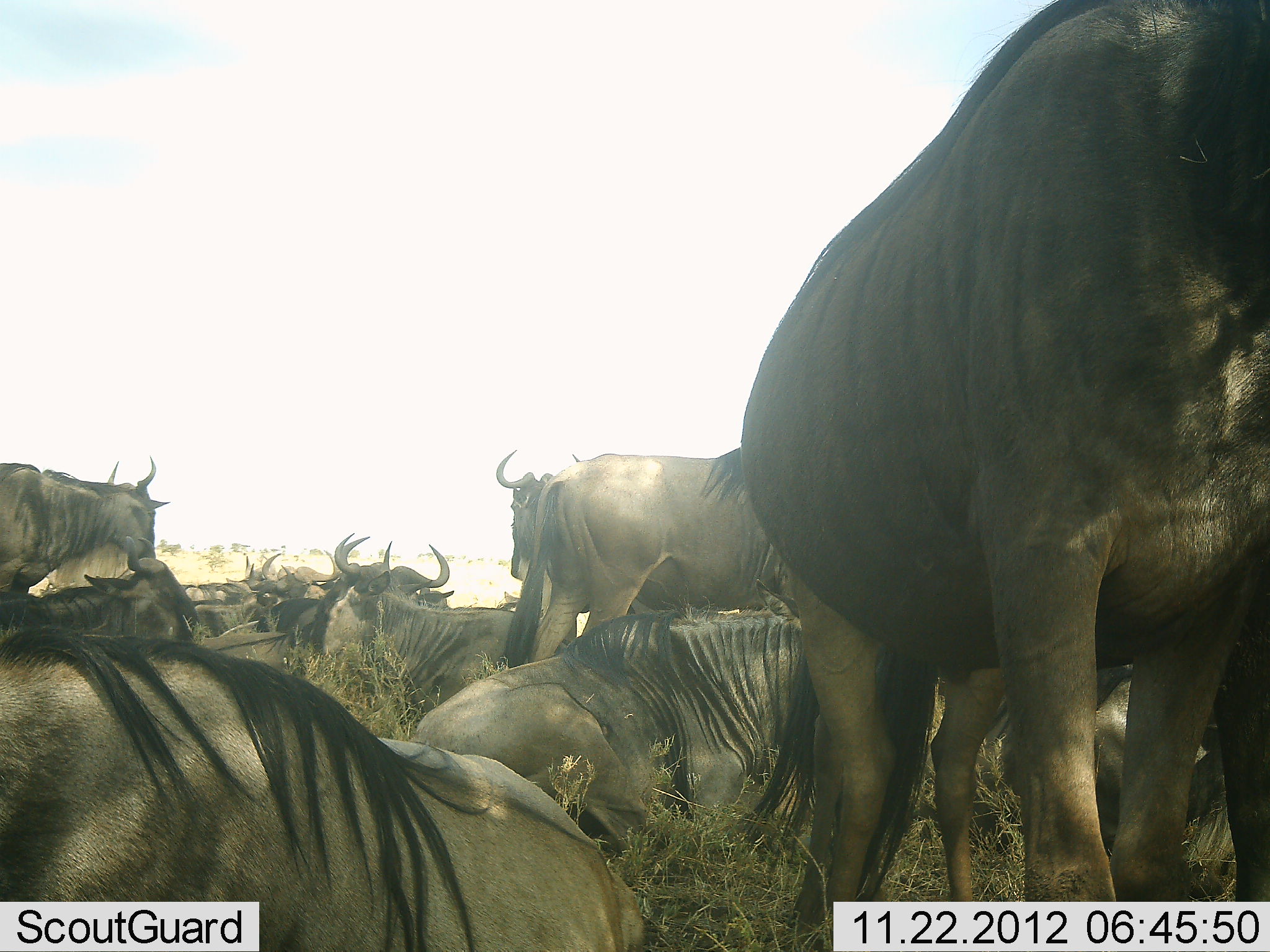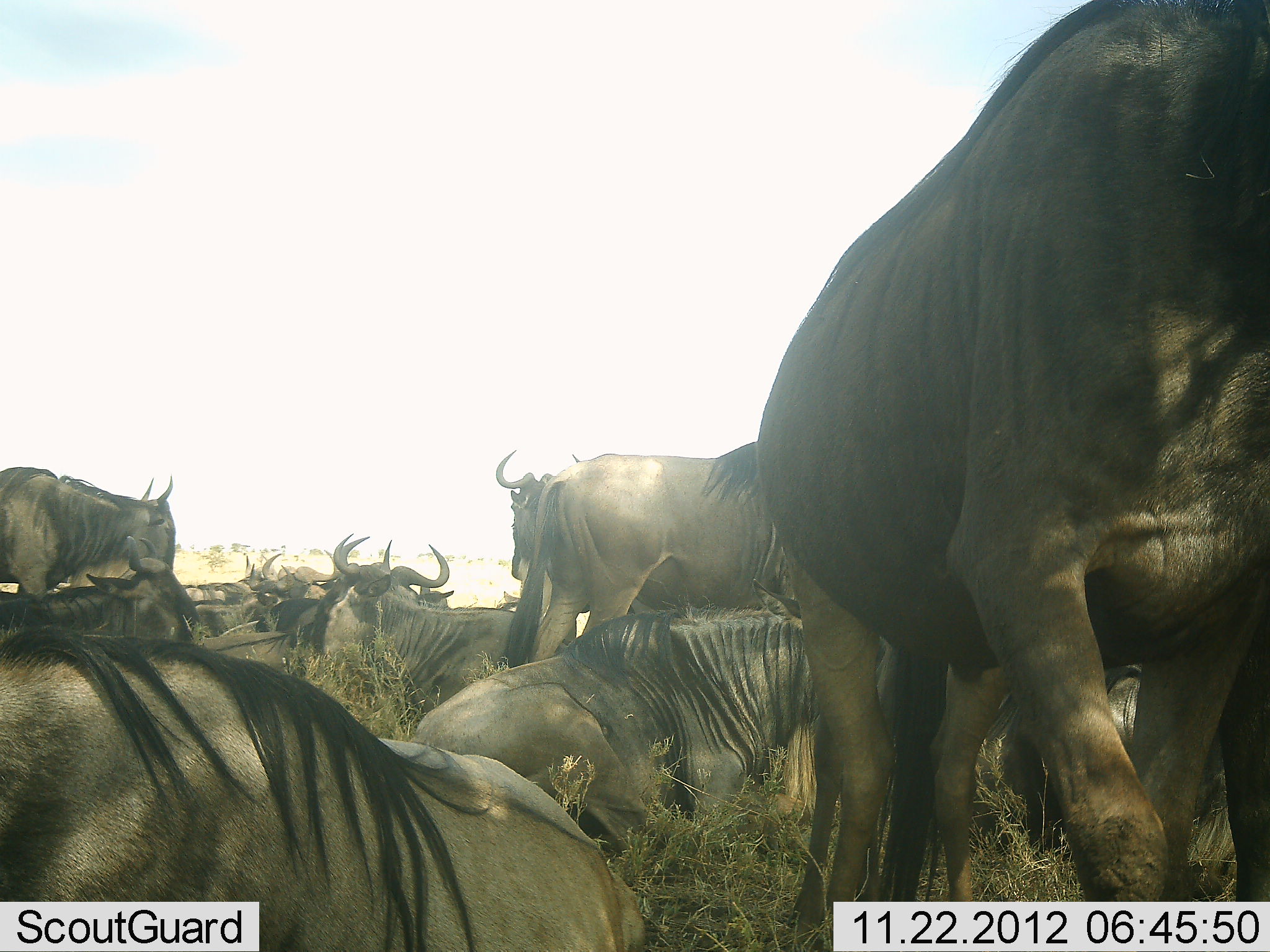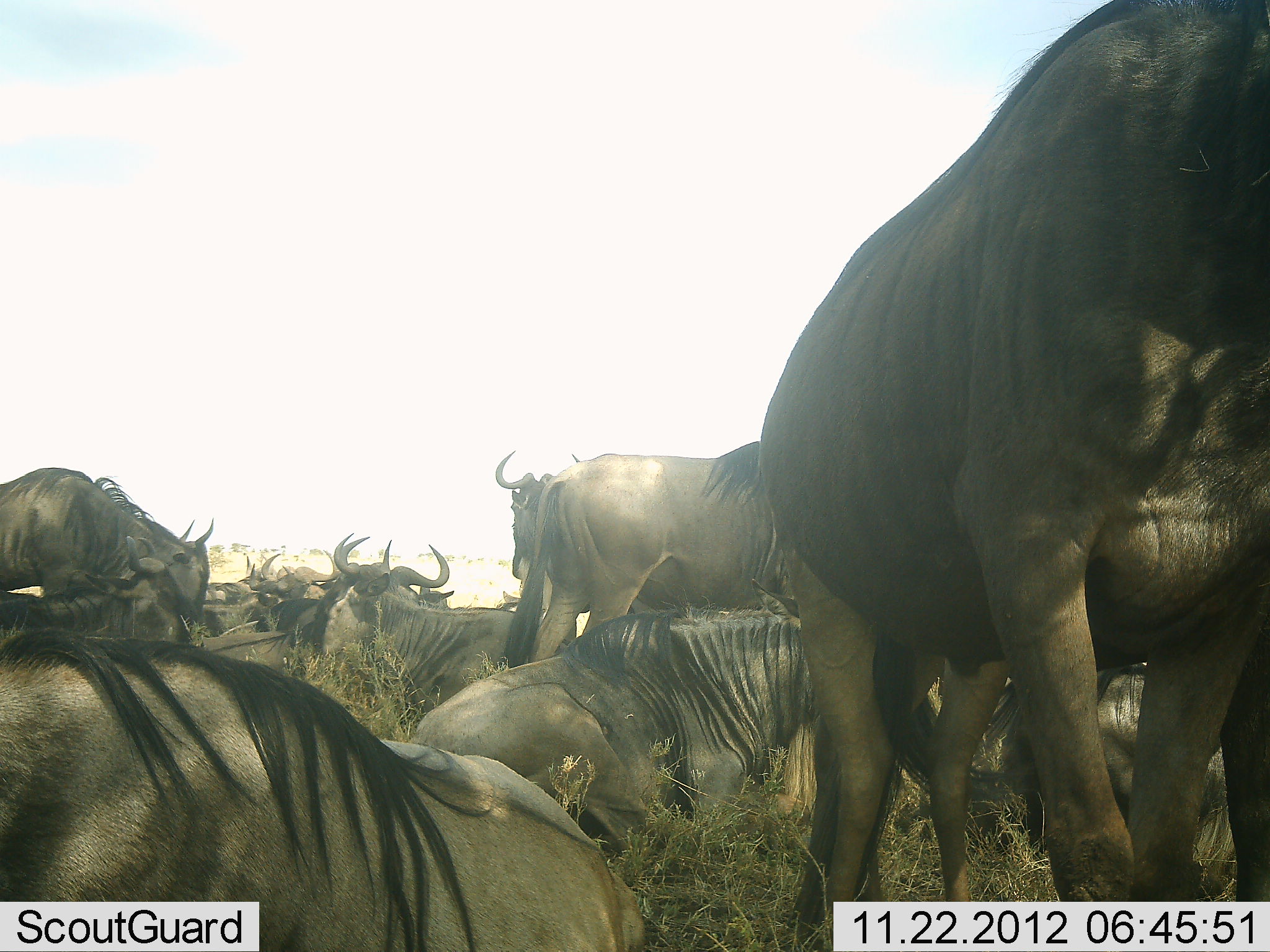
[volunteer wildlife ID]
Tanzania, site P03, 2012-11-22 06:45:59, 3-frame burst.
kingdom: Animalia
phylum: Chordata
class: Mammalia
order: Artiodactyla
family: Bovidae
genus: Connochaetes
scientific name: Connochaetes taurinus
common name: blue wildebeest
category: wildebeest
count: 11-50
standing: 50%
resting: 100%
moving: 10%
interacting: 0%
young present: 0%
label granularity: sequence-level